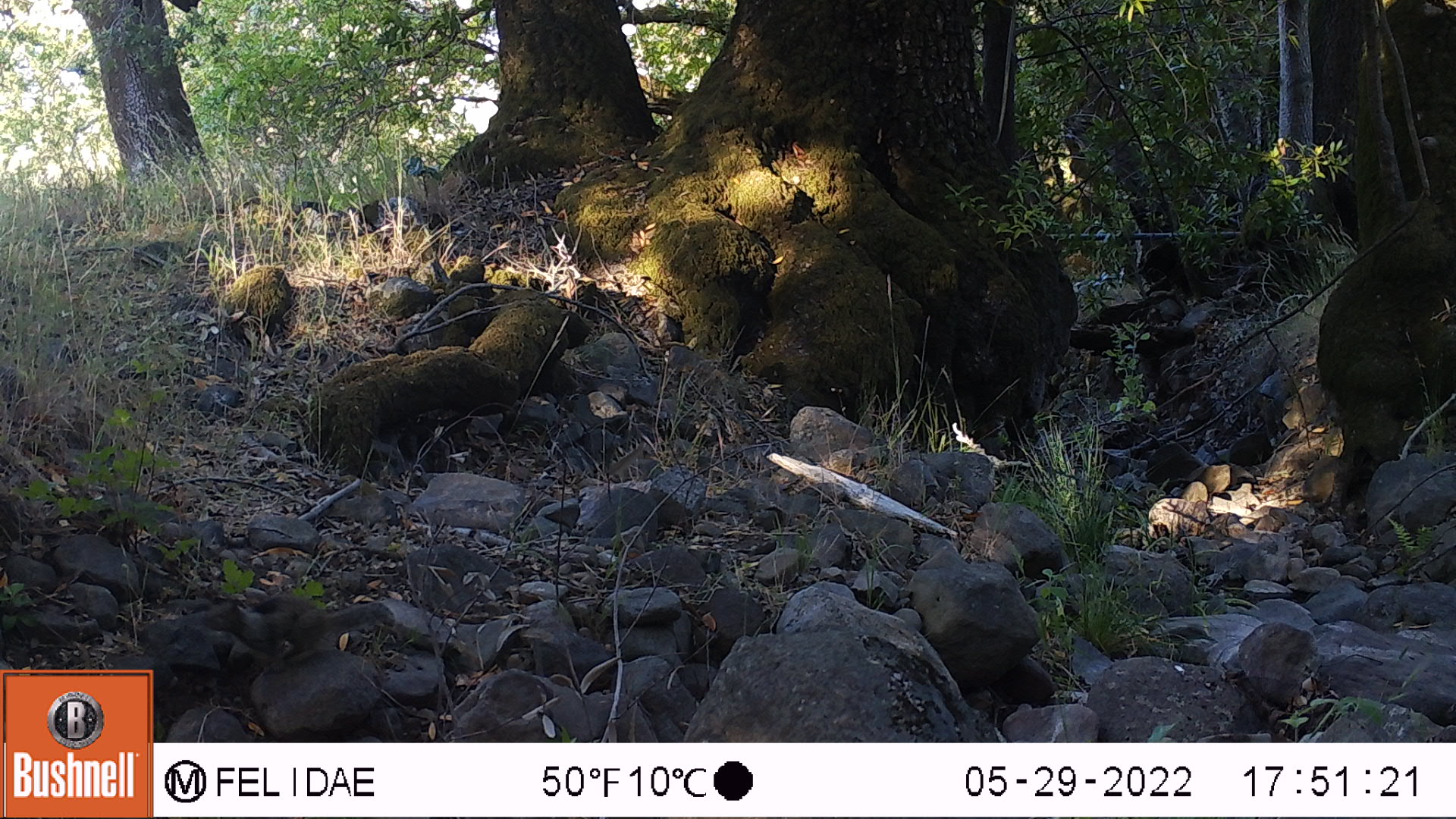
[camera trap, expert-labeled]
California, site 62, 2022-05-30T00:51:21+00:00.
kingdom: Animalia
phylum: Chordata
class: Mammalia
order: Rodentia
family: Sciuridae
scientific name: Sciuridae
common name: squirrel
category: unknown squirrel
Unknown squirrel (squirrel) (Sciuridae).